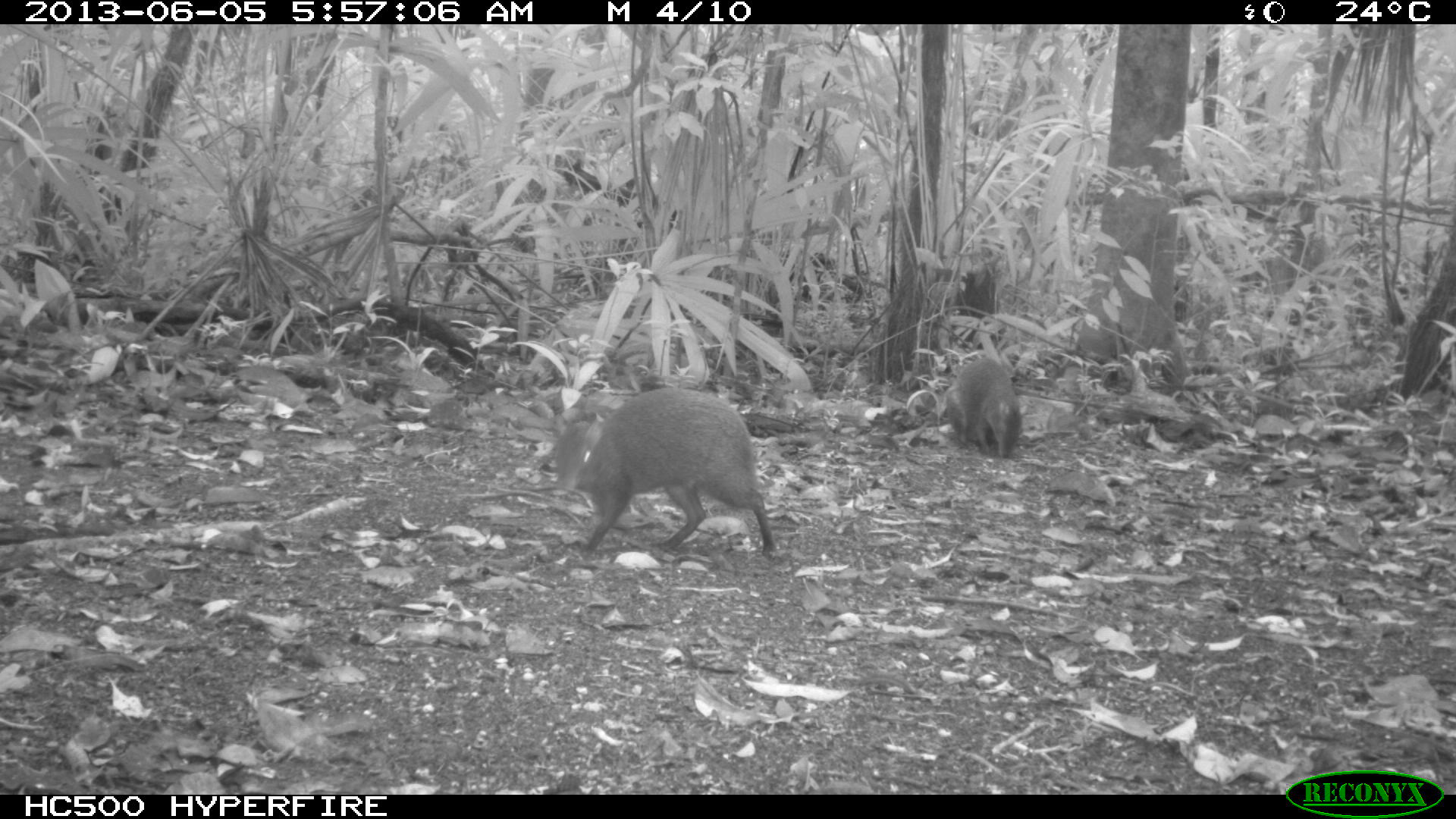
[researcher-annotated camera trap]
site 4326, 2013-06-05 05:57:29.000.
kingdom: Animalia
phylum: Chordata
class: Mammalia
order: Rodentia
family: Dasyproctidae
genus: Dasyprocta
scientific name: Dasyprocta punctata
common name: central american agouti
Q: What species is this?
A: Dasyprocta punctata (central american agouti).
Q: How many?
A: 1.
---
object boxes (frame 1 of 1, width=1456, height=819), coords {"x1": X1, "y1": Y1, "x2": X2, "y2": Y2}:
dasyprocta punctata: {"x1": 554, "y1": 390, "x2": 774, "y2": 560}; {"x1": 943, "y1": 354, "x2": 1020, "y2": 456}